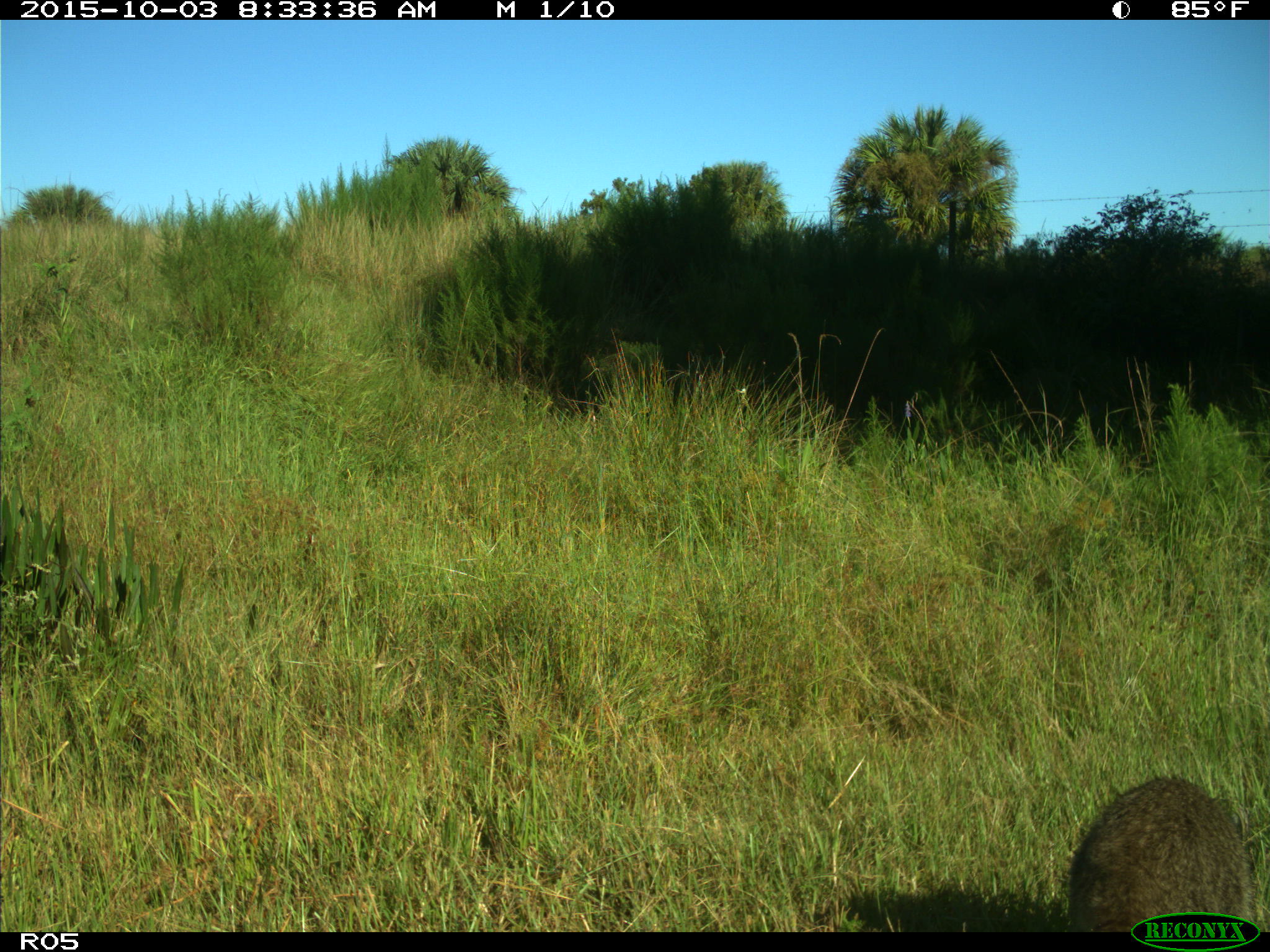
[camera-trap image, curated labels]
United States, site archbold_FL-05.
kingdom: Animalia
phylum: Chordata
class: Mammalia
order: Carnivora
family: Procyonidae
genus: Procyon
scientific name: Procyon lotor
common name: common raccoon